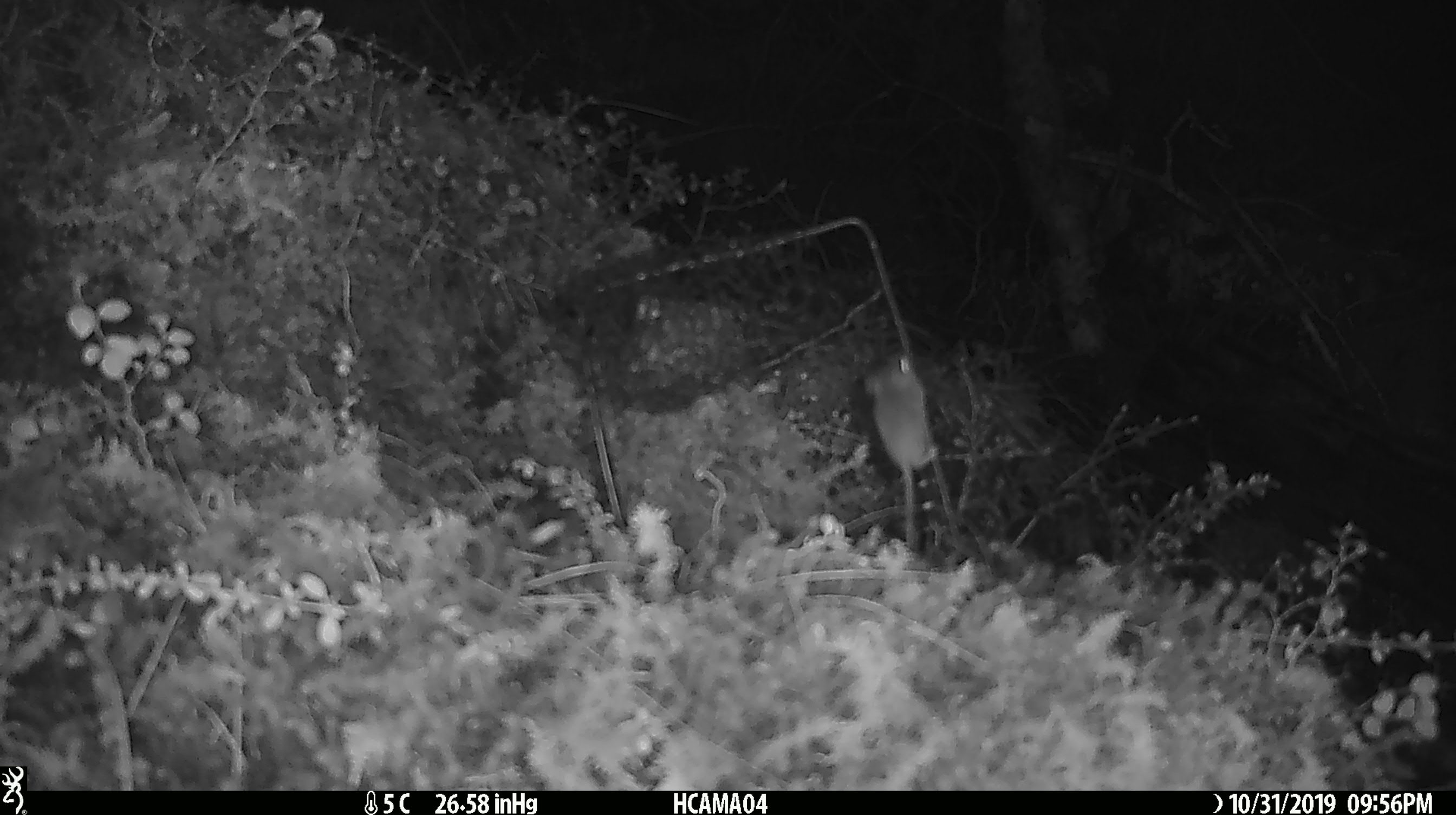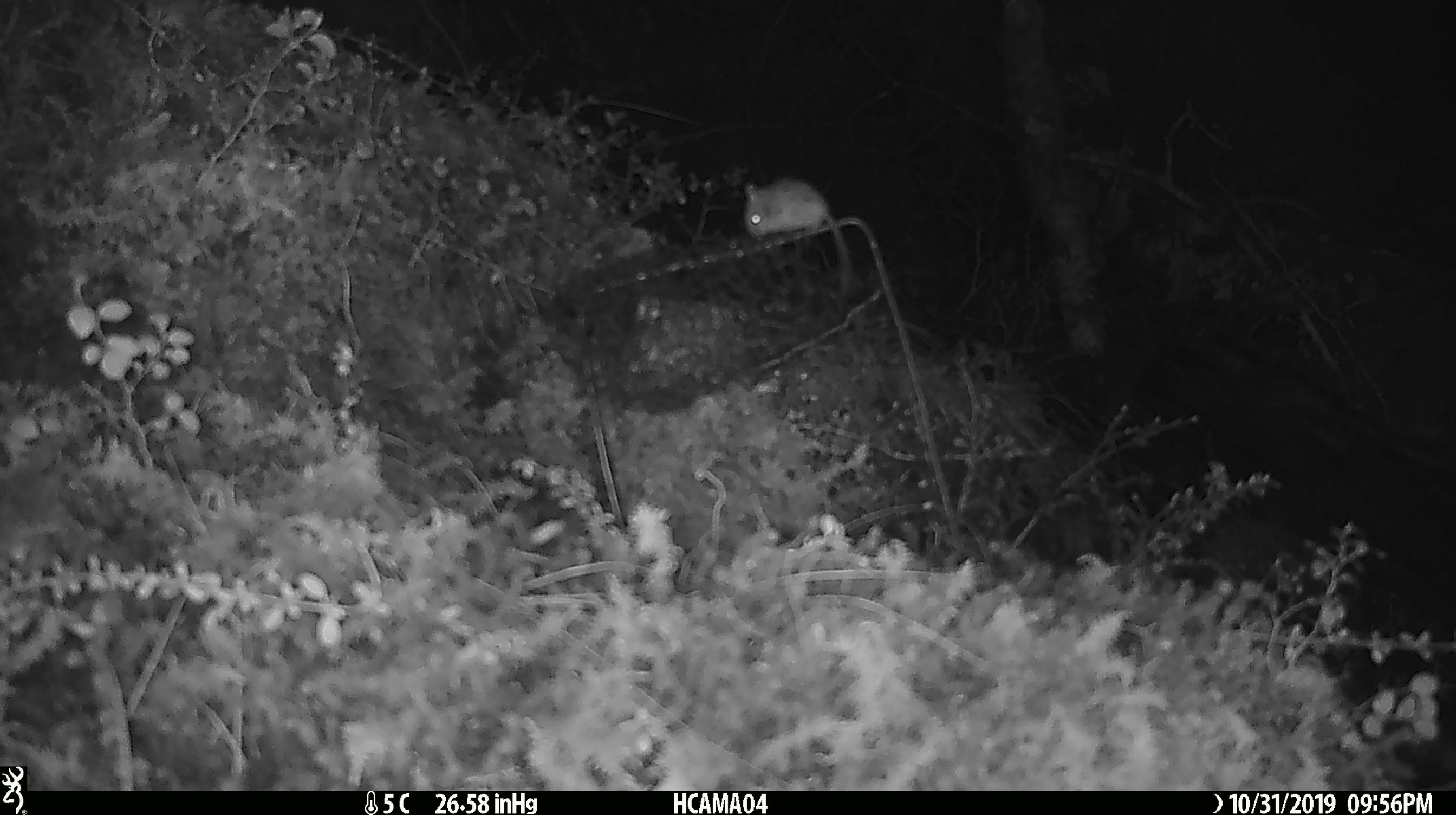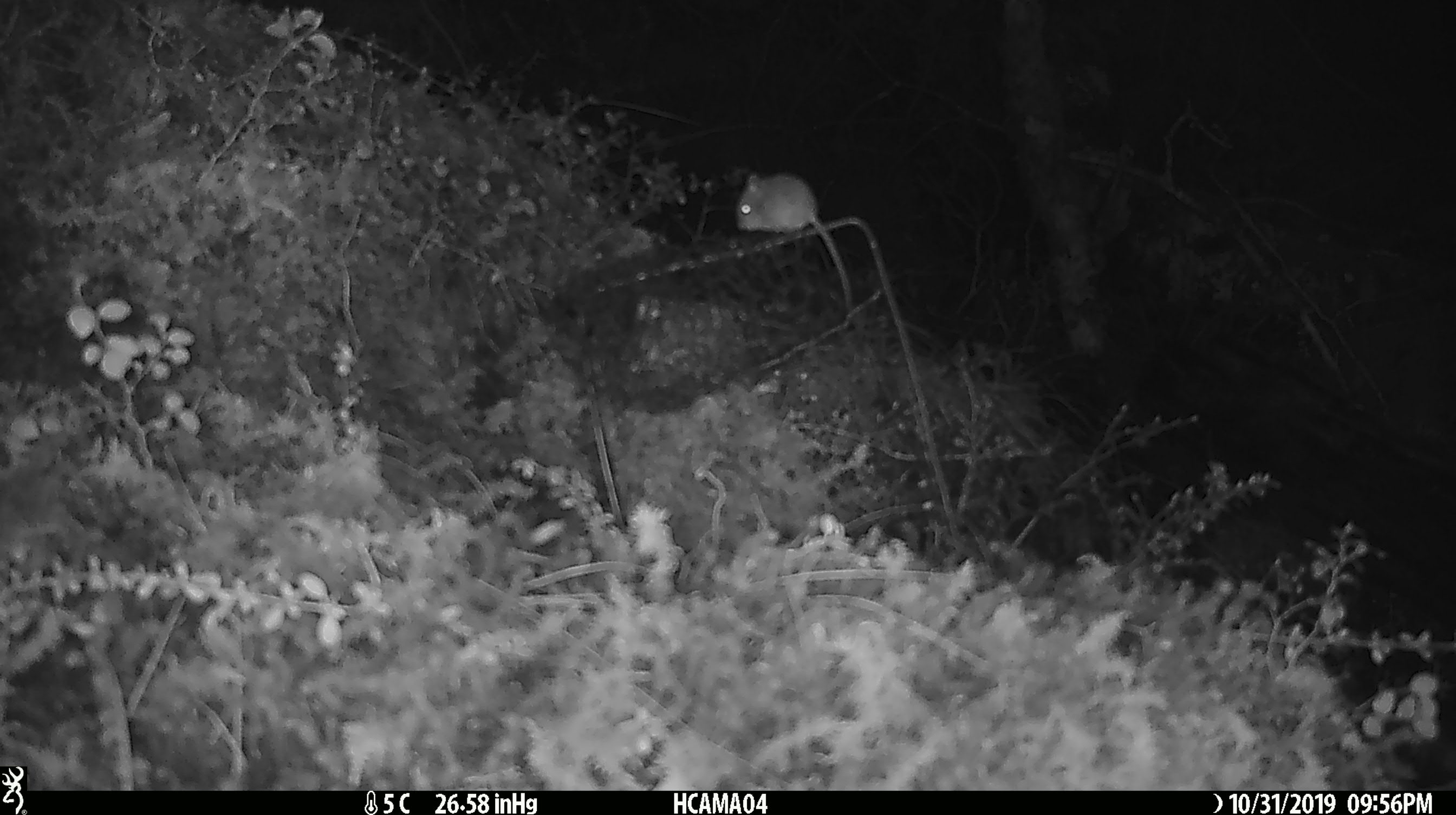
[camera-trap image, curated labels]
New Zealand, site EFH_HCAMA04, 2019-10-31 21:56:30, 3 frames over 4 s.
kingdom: Animalia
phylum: Chordata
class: Mammalia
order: Rodentia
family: Muridae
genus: Mus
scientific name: Mus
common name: mouse